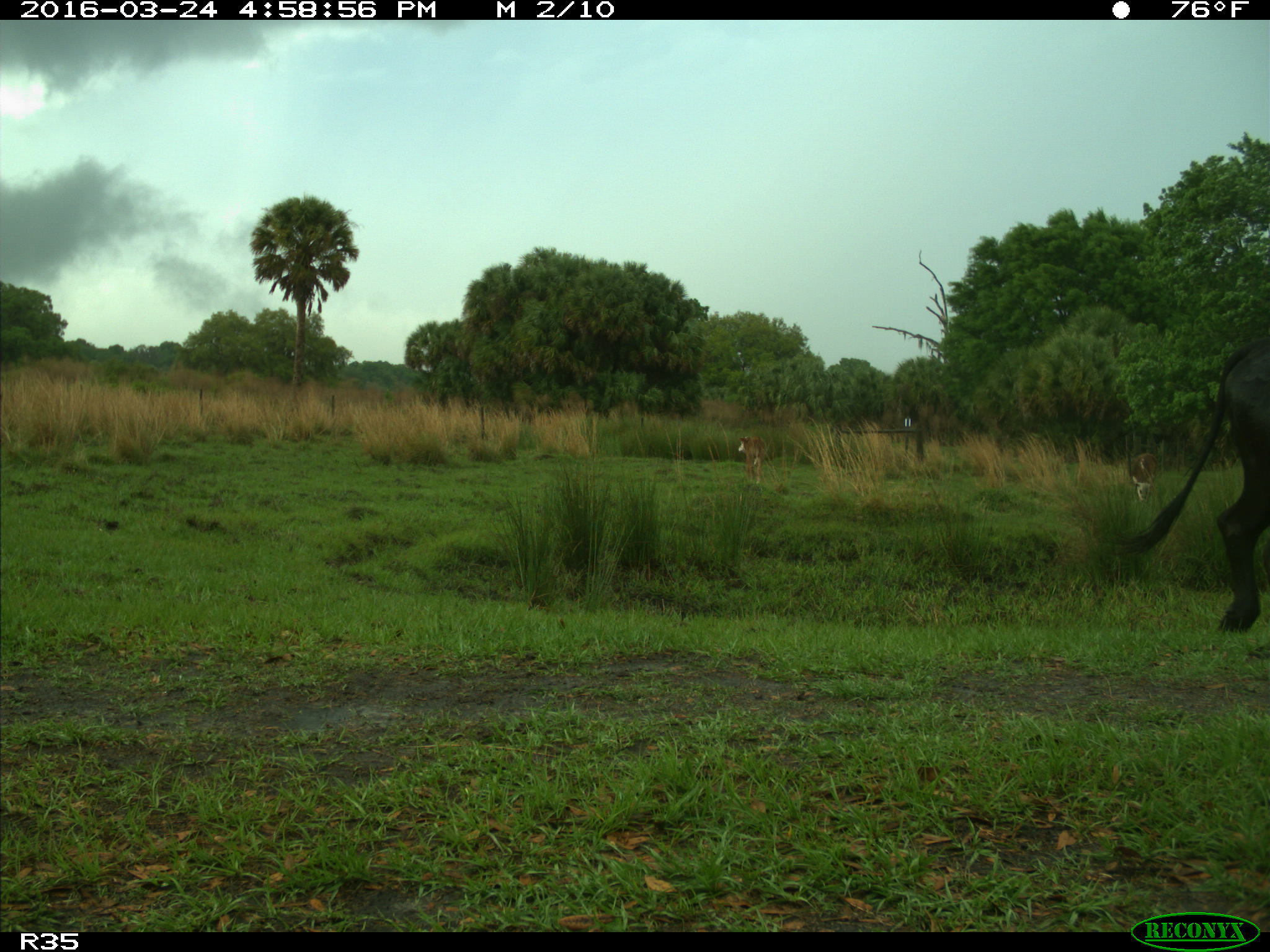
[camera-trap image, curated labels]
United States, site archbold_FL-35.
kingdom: Animalia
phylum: Chordata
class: Mammalia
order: Artiodactyla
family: Bovidae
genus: Bos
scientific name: Bos taurus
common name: domestic cow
Bos taurus (domestic cow).